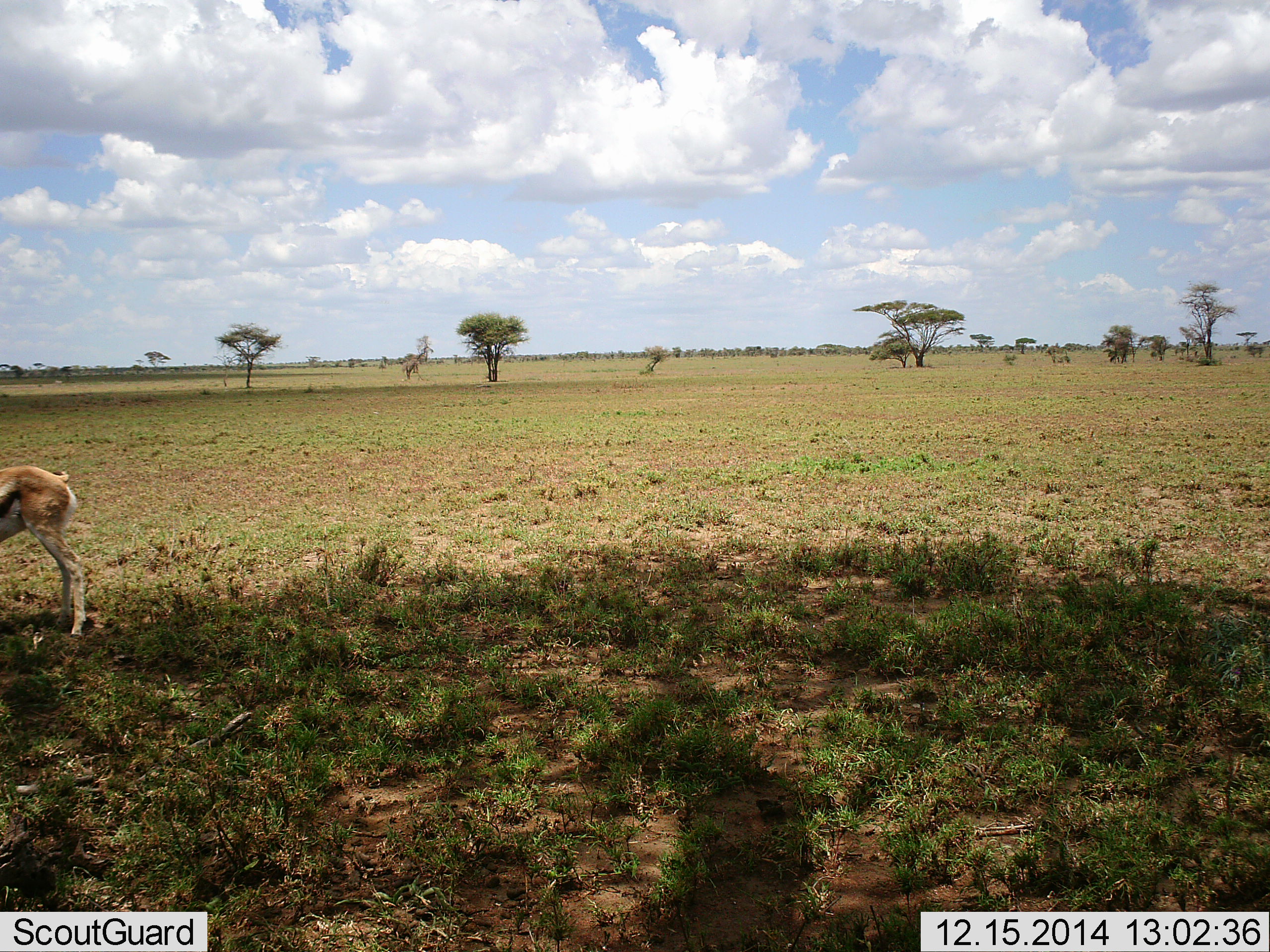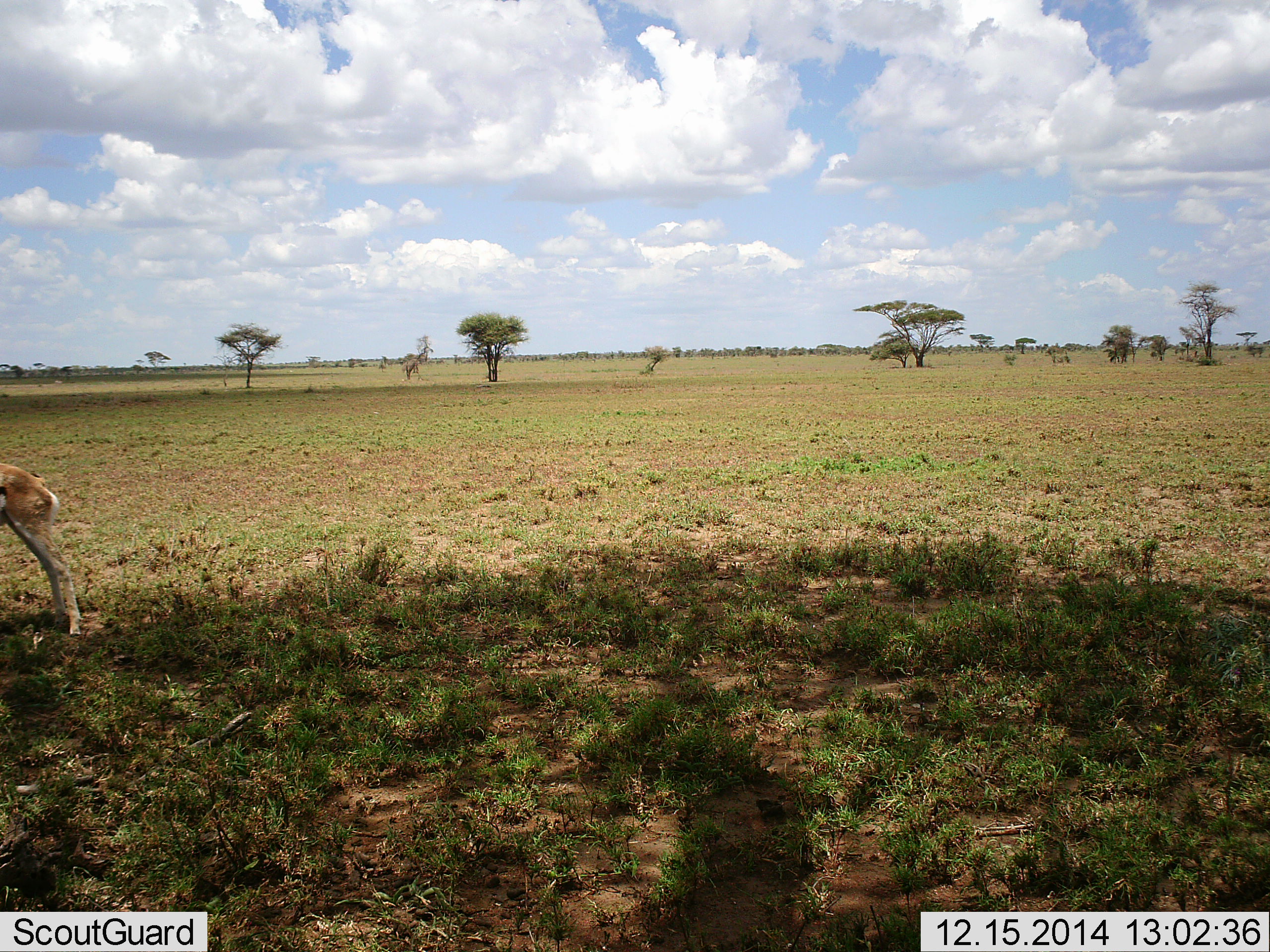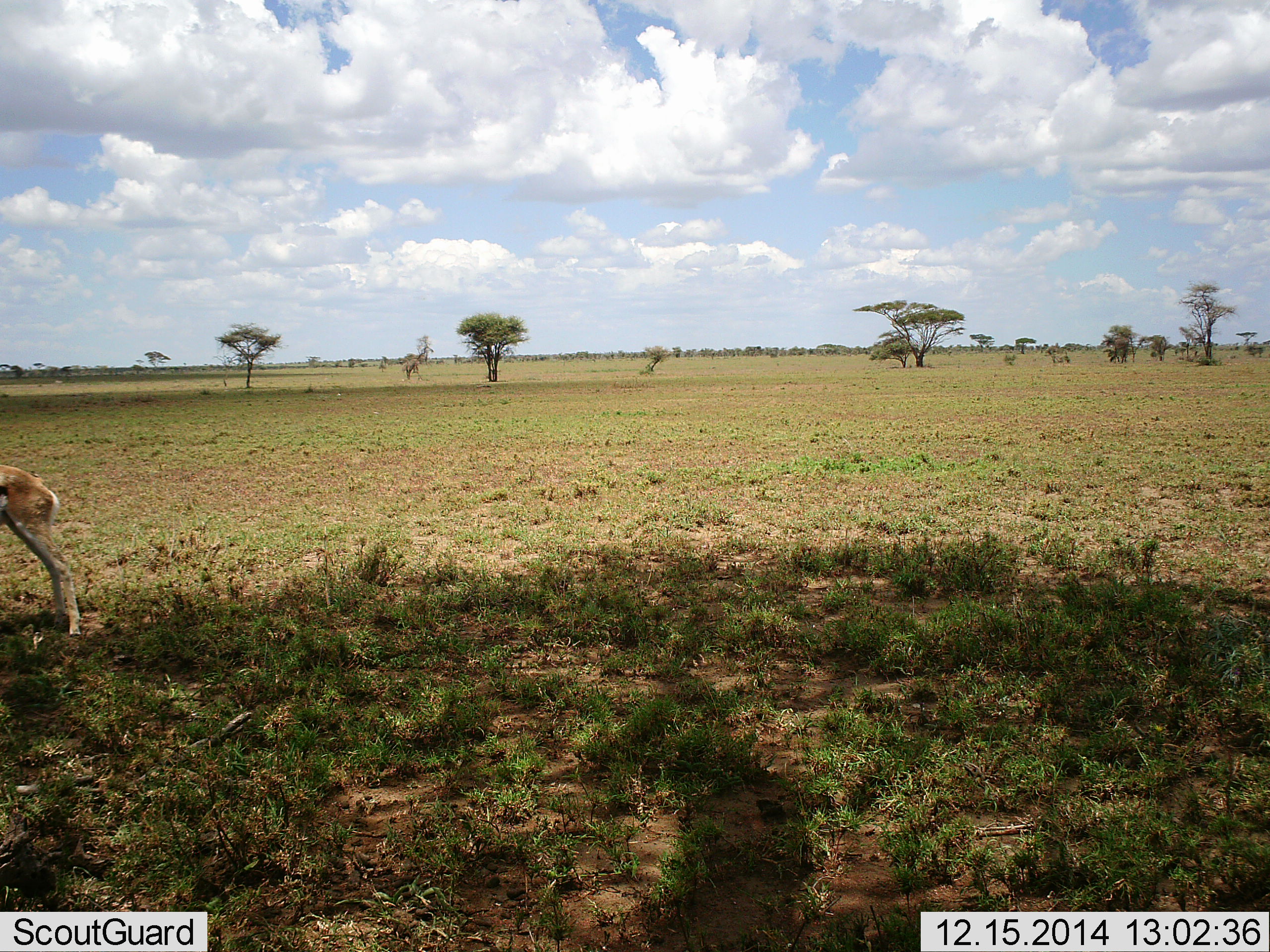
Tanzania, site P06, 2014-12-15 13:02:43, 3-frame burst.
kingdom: Animalia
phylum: Chordata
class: Mammalia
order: Artiodactyla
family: Bovidae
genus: Eudorcas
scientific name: Eudorcas thomsonii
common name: thomson's gazelle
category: gazellethomsons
Gazellethomsons (thomson's gazelle) (Eudorcas thomsonii), count 1. Behavior (volunteer vote fractions): standing 100%, resting 0%, moving 0%, interacting 0%. Young present (vote fraction): 10%. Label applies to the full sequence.